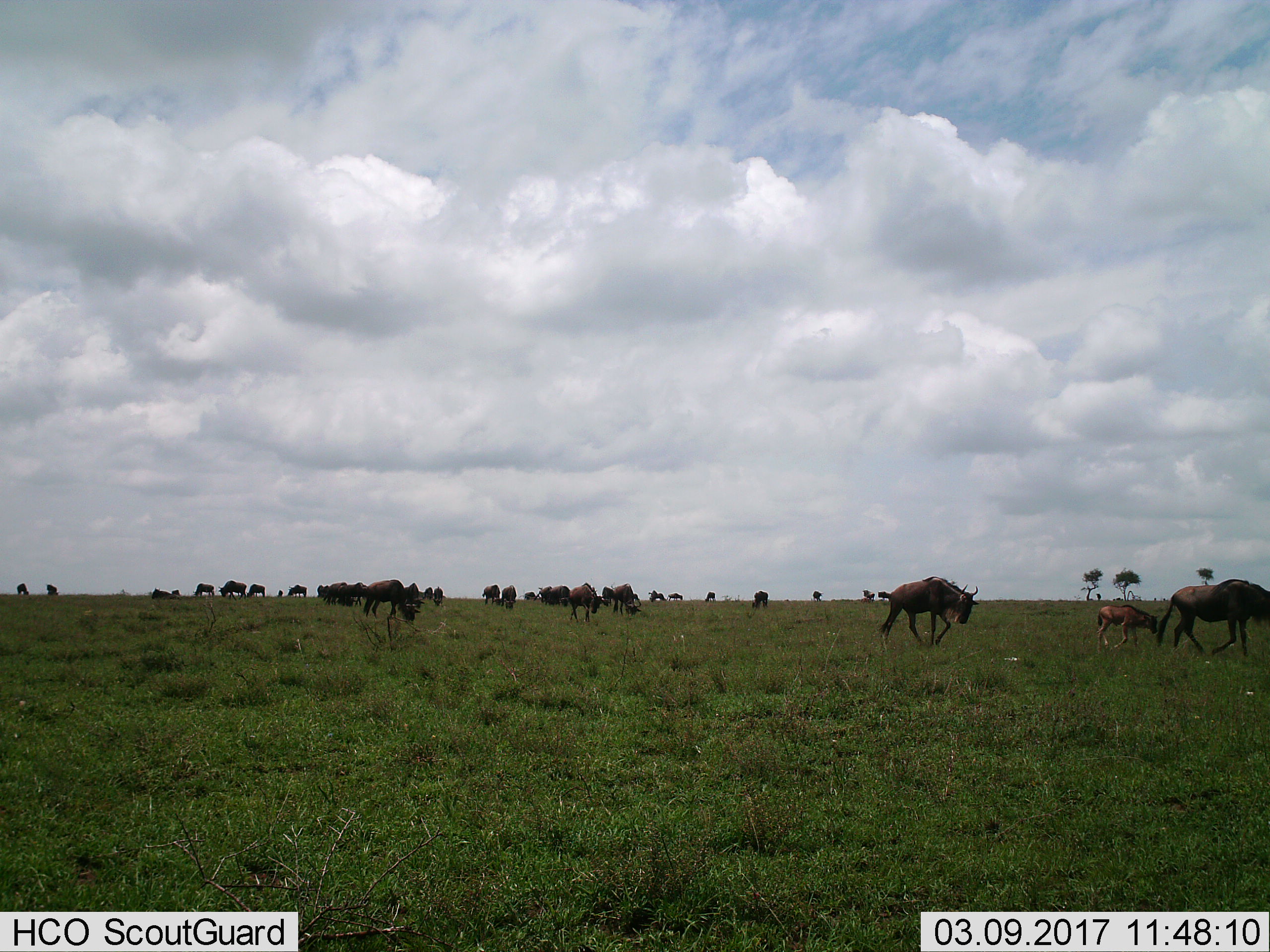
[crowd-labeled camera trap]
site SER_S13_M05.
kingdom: Animalia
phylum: Chordata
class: Mammalia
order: Artiodactyla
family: Bovidae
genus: Connochaetes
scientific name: Connochaetes taurinus taurinus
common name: blue wildebeest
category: wildebeestblue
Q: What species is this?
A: Wildebeestblue (blue wildebeest) (Connochaetes taurinus taurinus).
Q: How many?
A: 11-50.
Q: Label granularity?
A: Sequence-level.